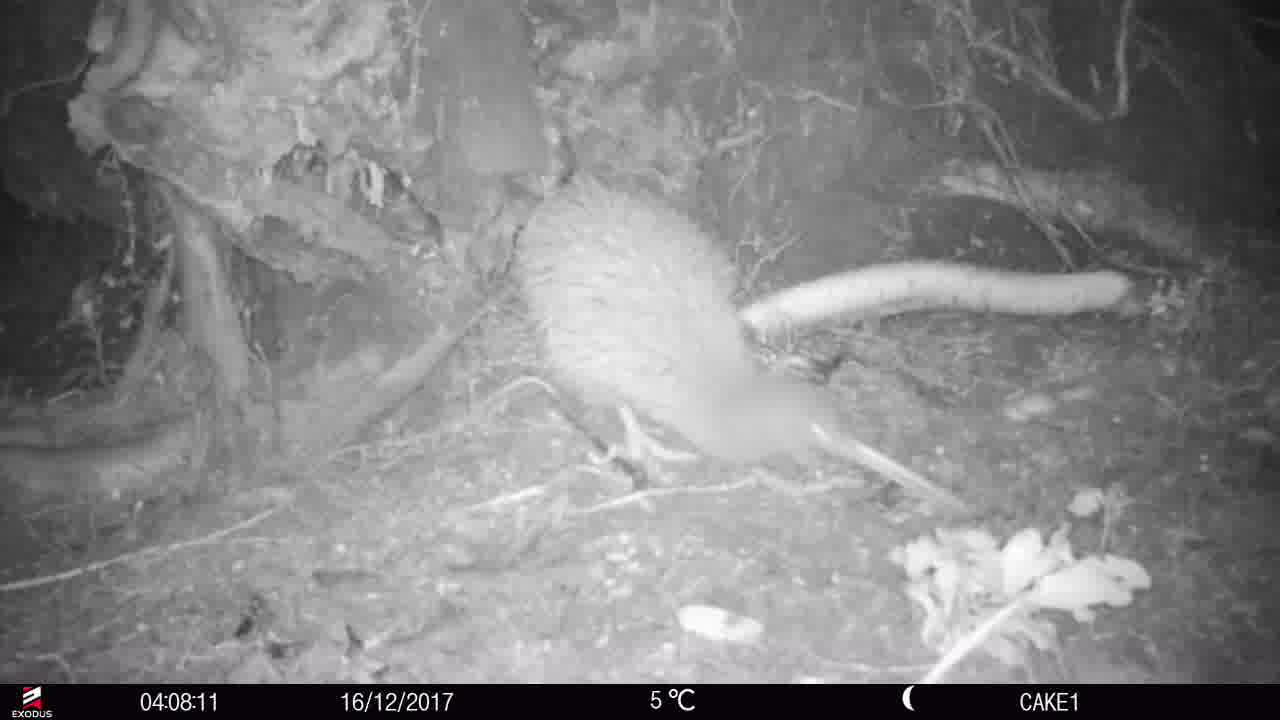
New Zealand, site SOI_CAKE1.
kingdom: Animalia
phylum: Chordata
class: Aves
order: Apterygiformes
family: Apterygidae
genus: Apteryx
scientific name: Apteryx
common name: kiwi